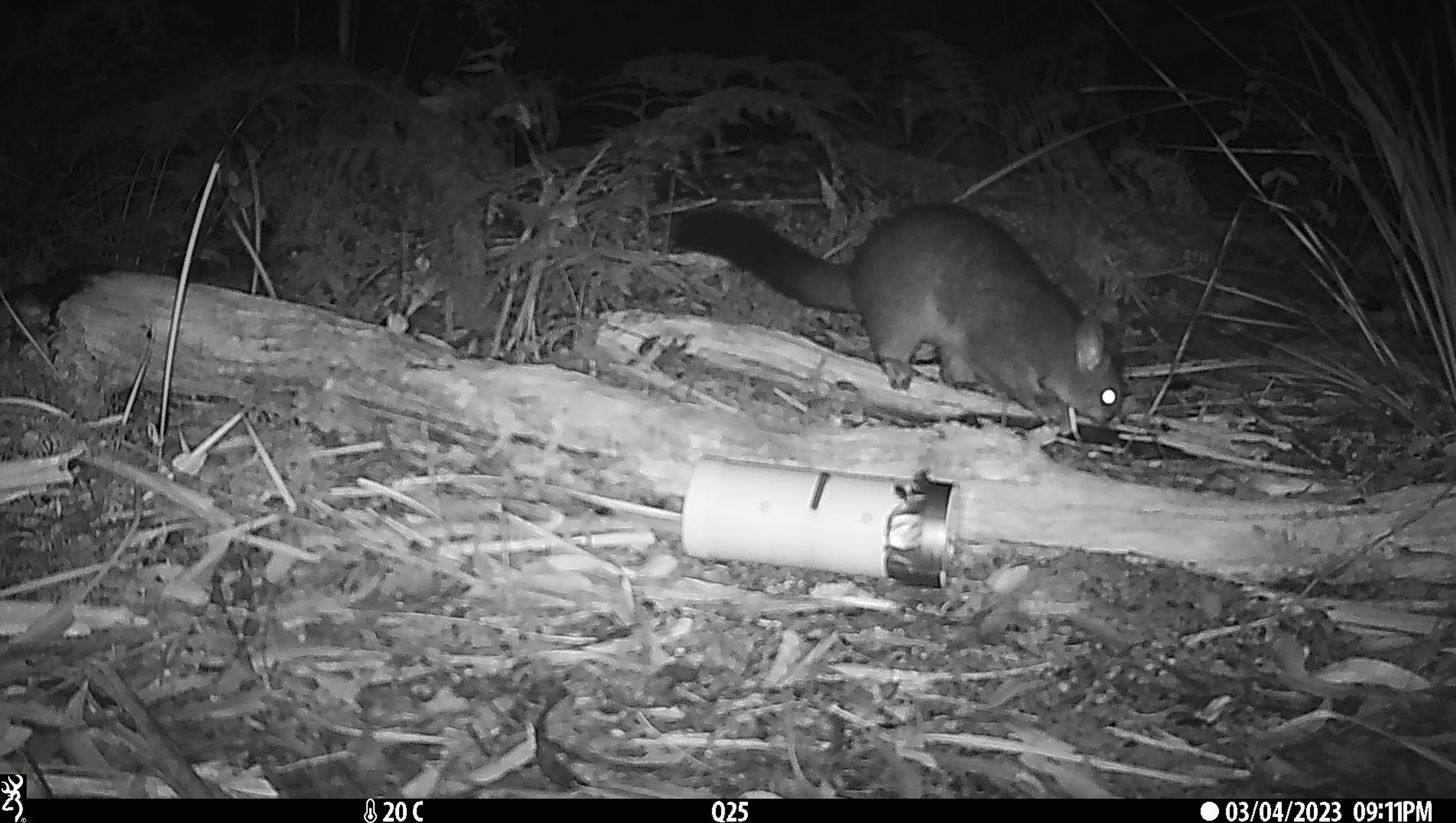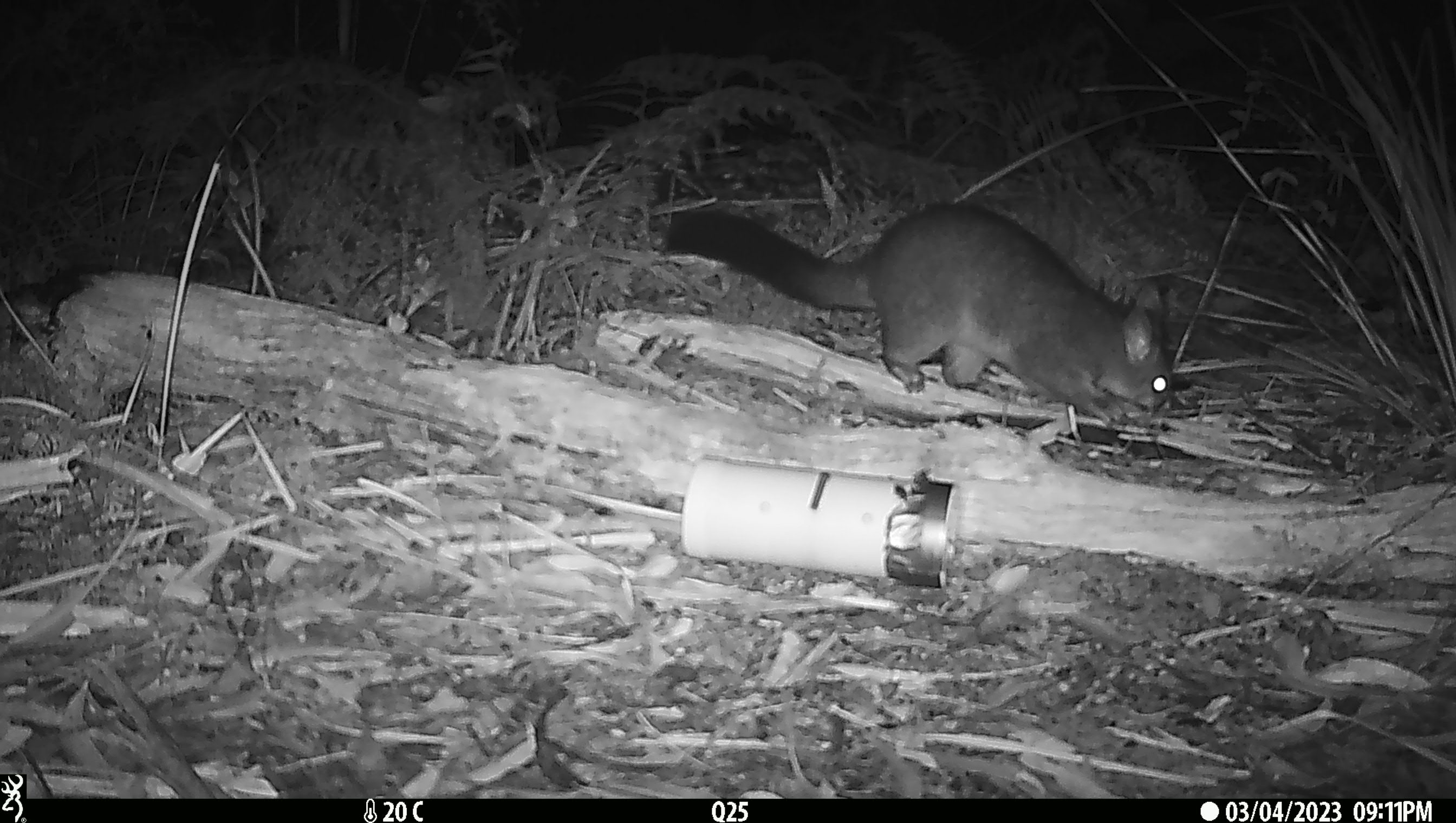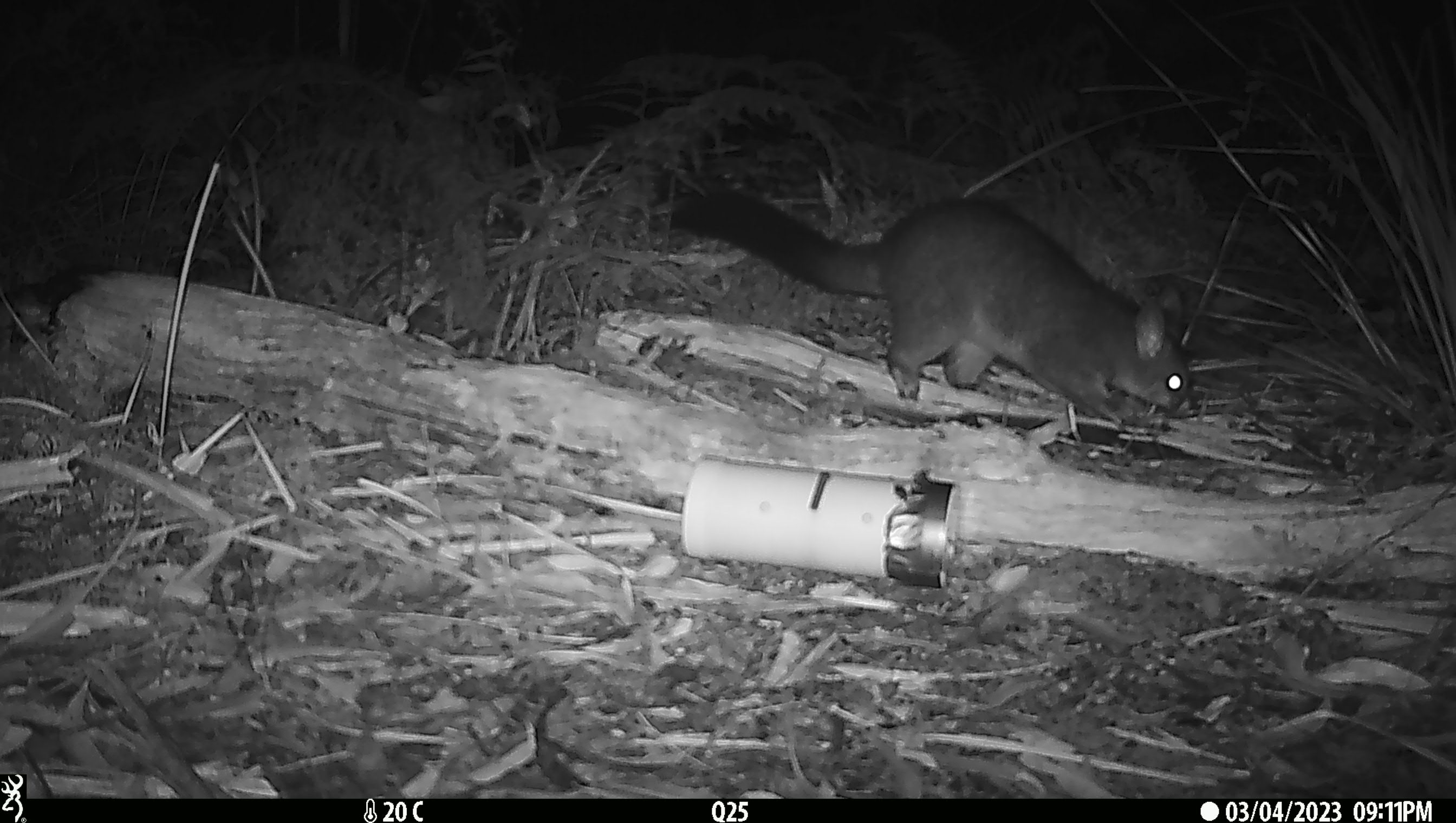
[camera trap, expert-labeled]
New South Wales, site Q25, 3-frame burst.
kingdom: Animalia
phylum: Chordata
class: Mammalia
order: Diprotodontia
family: Phalangeridae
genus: Trichosurus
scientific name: Trichosurus vulpecula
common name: common brushtail possum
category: possum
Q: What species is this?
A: Possum (common brushtail possum) (Trichosurus vulpecula).